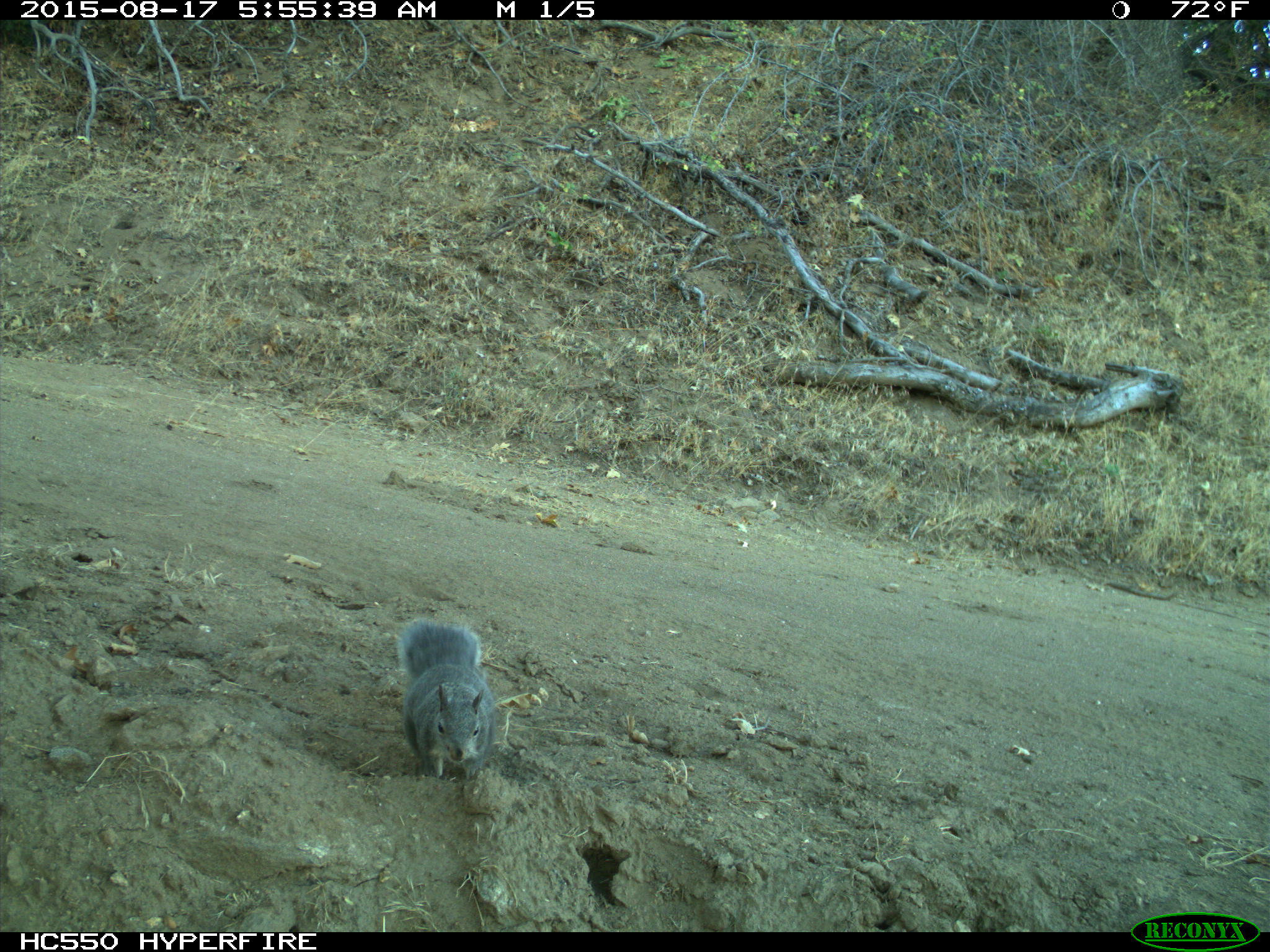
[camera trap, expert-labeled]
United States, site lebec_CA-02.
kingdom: Animalia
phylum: Chordata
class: Mammalia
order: Rodentia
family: Sciuridae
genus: Sciurus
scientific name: Sciurus carolinensis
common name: eastern gray squirrel